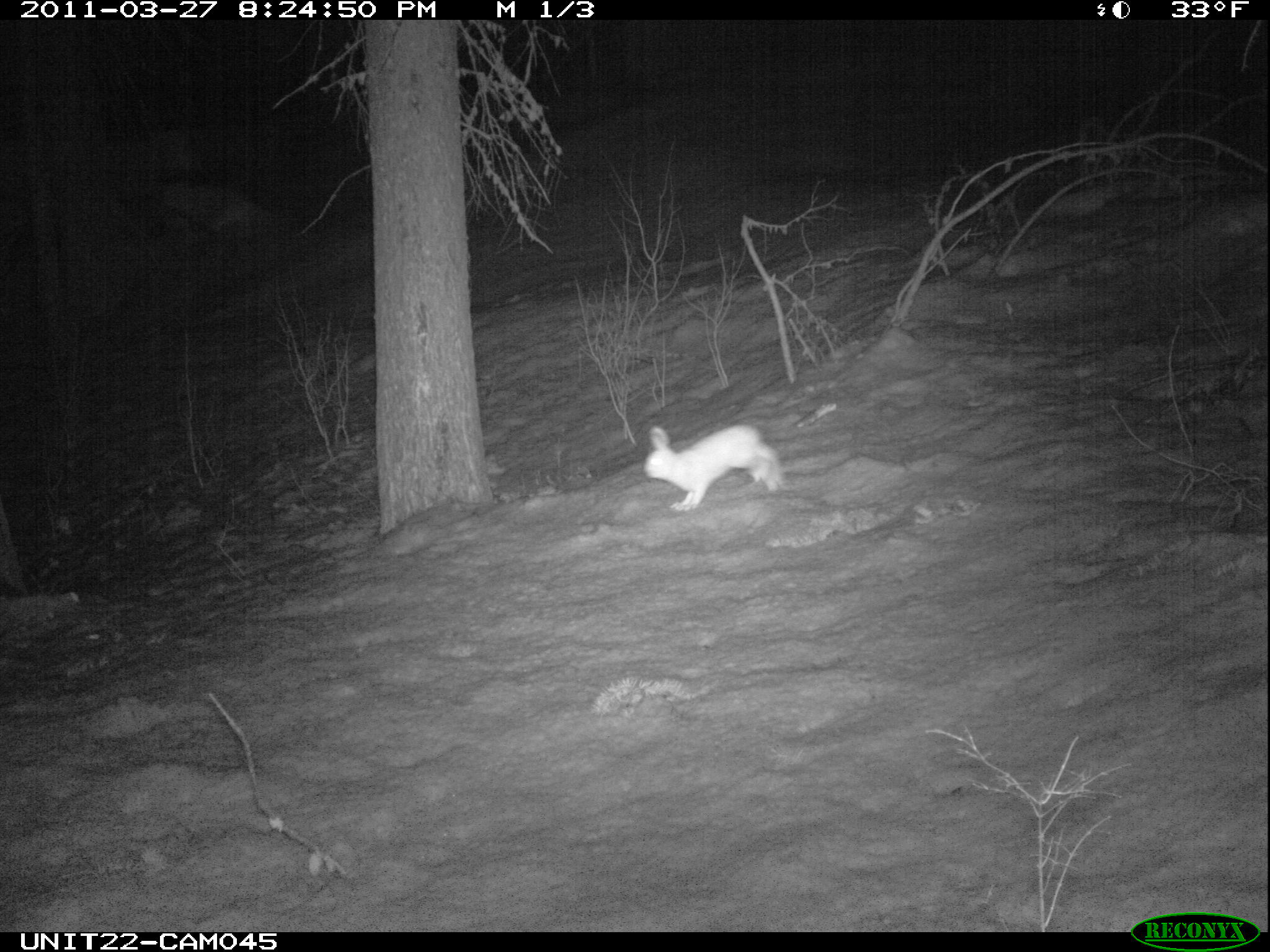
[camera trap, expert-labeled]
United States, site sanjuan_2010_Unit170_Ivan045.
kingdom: Animalia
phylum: Chordata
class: Mammalia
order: Lagomorpha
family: Leporidae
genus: Lepus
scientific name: Lepus americanus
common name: snowshoe hare